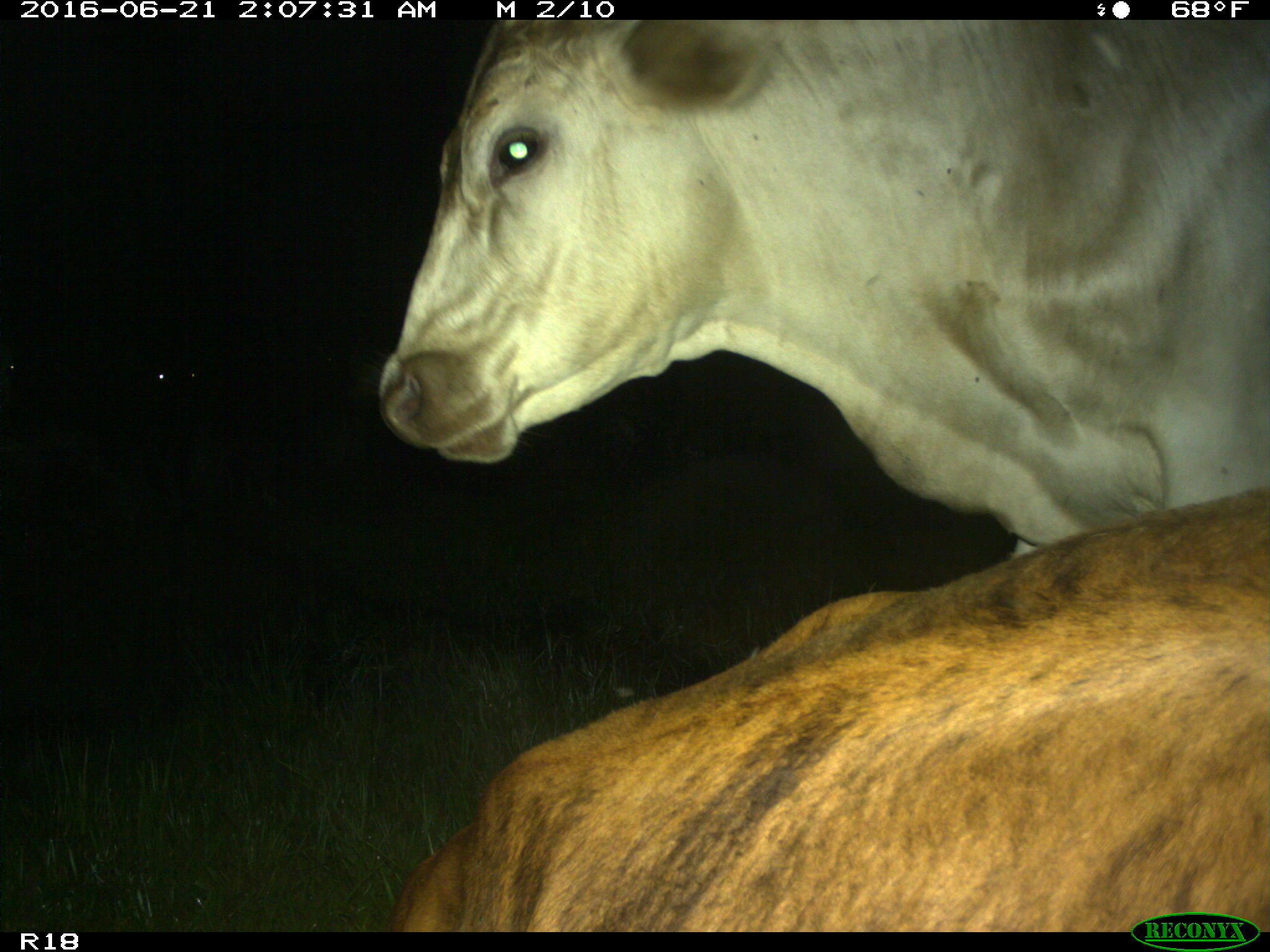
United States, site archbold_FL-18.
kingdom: Animalia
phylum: Chordata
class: Mammalia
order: Artiodactyla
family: Bovidae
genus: Bos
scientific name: Bos taurus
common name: domestic cow